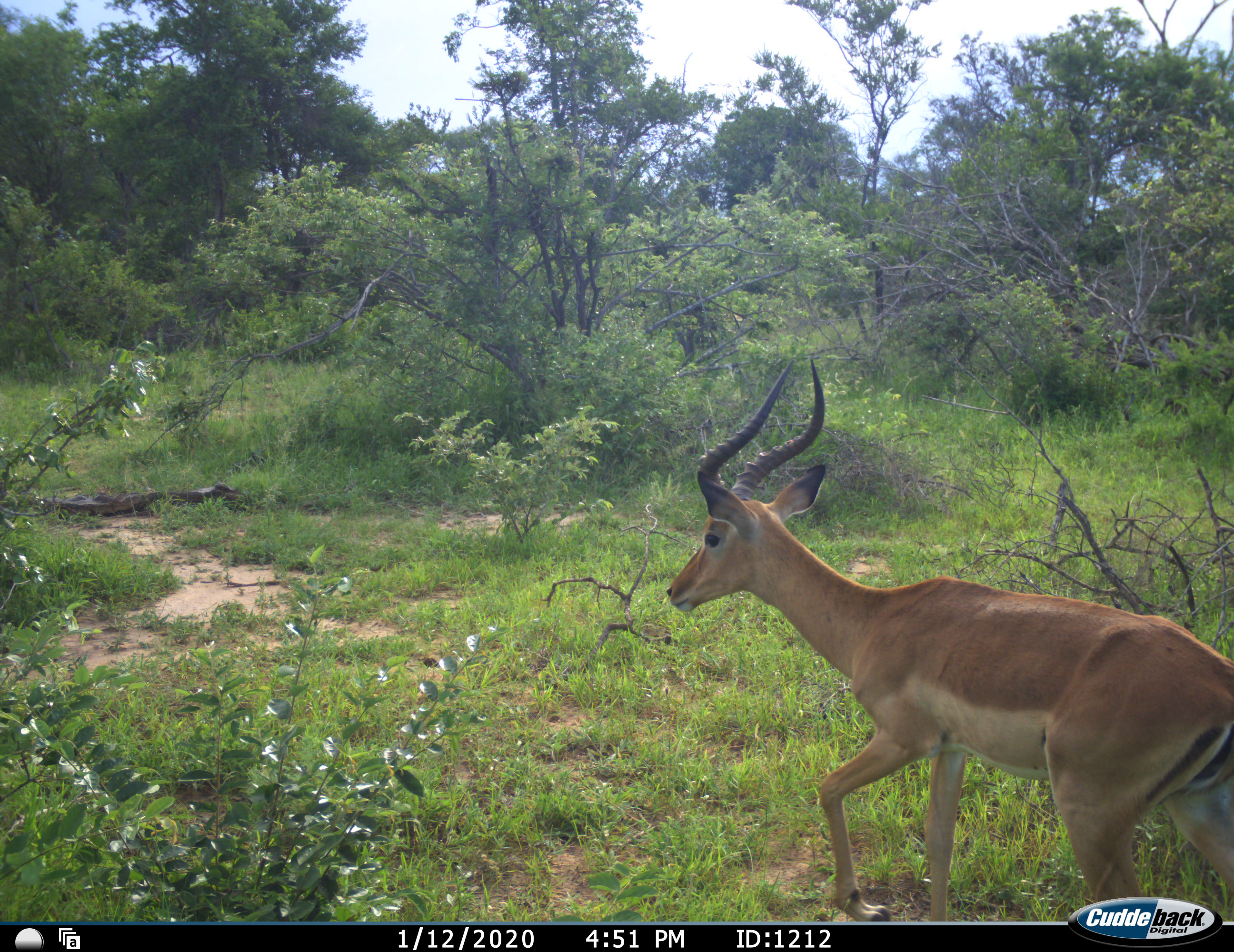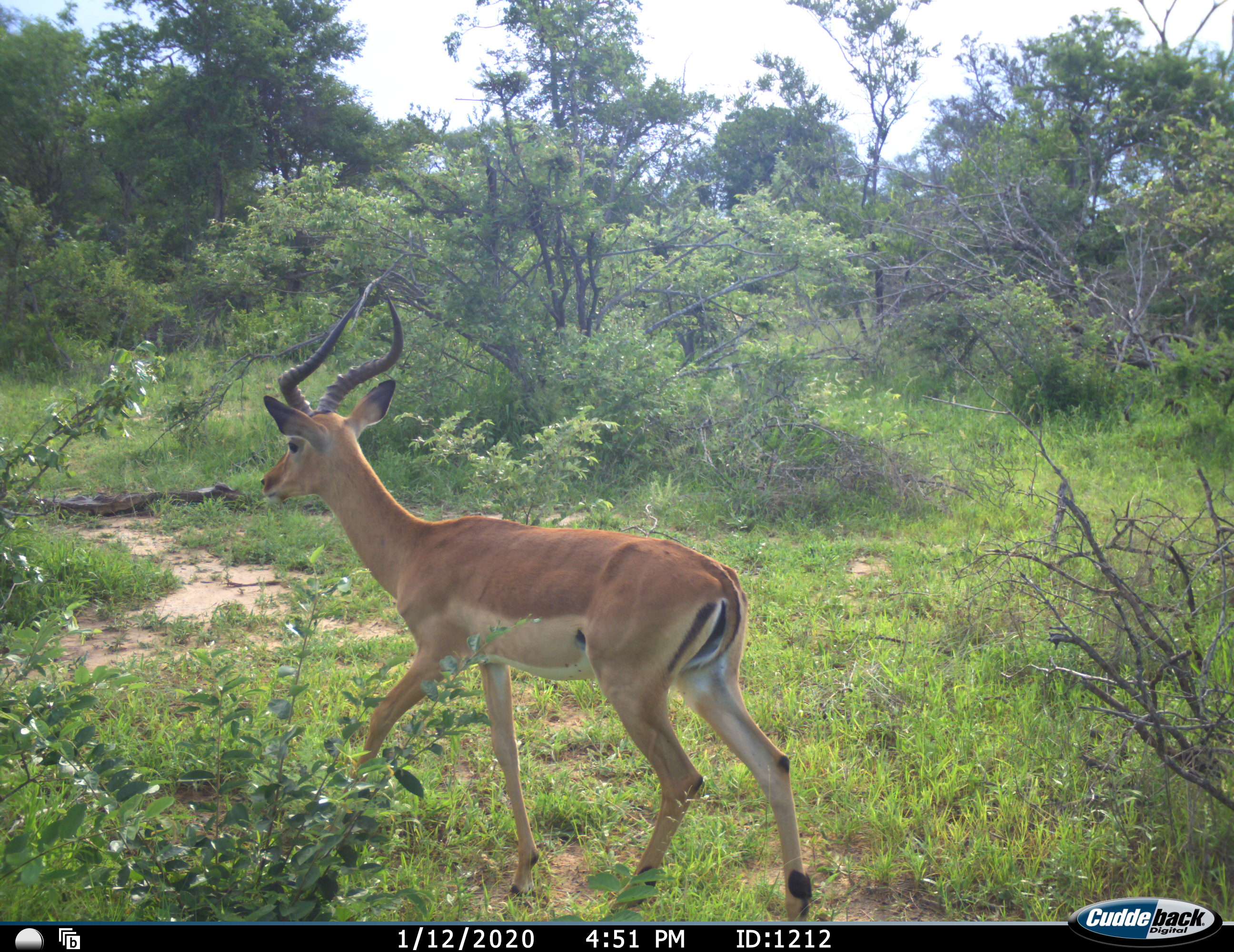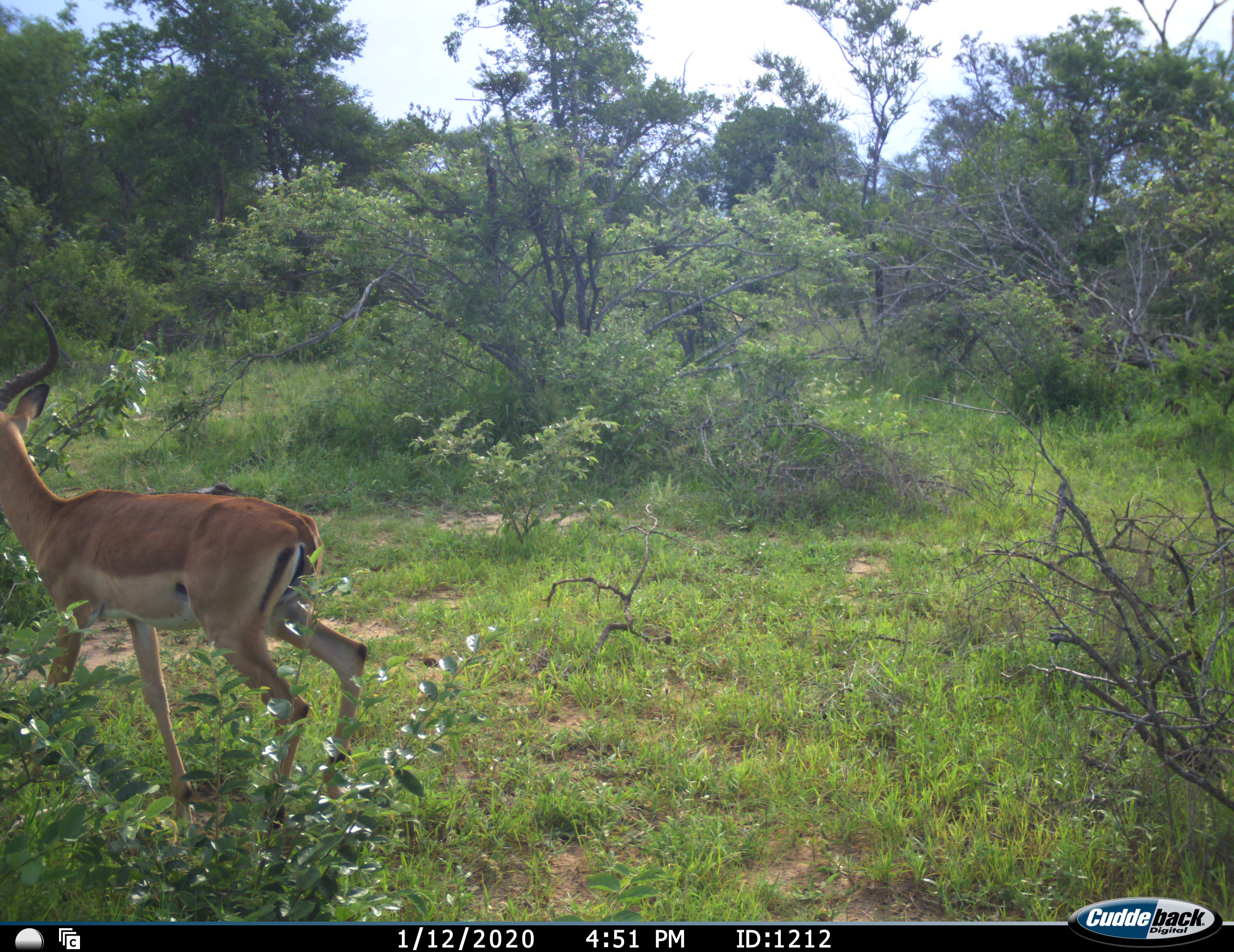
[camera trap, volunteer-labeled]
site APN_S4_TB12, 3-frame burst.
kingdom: Animalia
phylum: Chordata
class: Mammalia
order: Artiodactyla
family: Bovidae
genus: Aepyceros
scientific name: Aepyceros melampus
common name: impala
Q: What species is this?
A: Impala (Aepyceros melampus).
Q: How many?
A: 1.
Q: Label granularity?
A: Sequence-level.